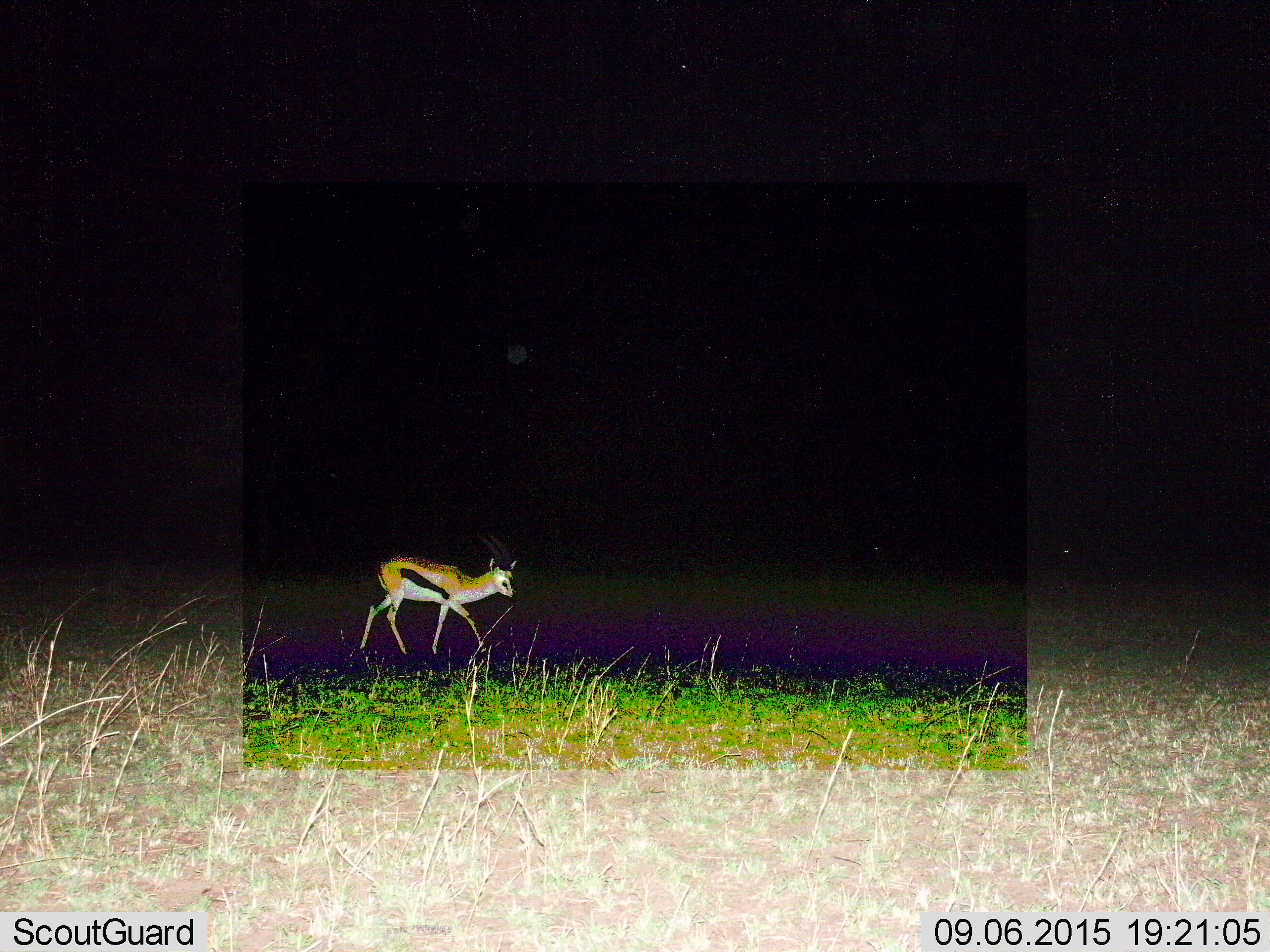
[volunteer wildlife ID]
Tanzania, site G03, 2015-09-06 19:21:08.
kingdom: Animalia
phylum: Chordata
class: Mammalia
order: Artiodactyla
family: Bovidae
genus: Eudorcas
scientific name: Eudorcas thomsonii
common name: thomson's gazelle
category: gazellethomsons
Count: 1.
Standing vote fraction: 6%.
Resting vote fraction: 0%.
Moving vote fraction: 94%.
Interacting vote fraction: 0%.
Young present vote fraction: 6%.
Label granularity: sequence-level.